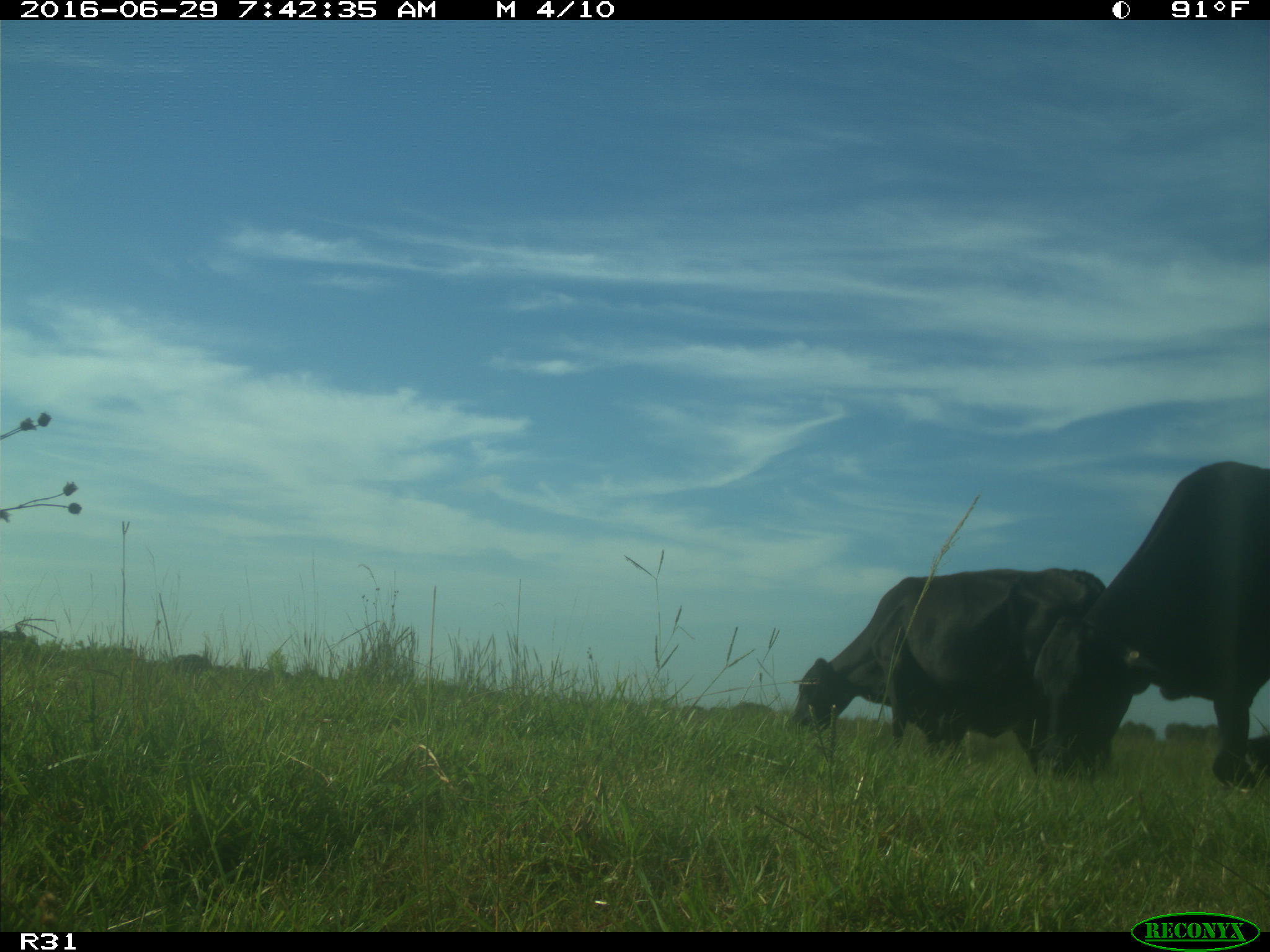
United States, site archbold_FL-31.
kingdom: Animalia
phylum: Chordata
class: Mammalia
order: Artiodactyla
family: Bovidae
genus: Bos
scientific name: Bos taurus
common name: domestic cow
Bos taurus (domestic cow).